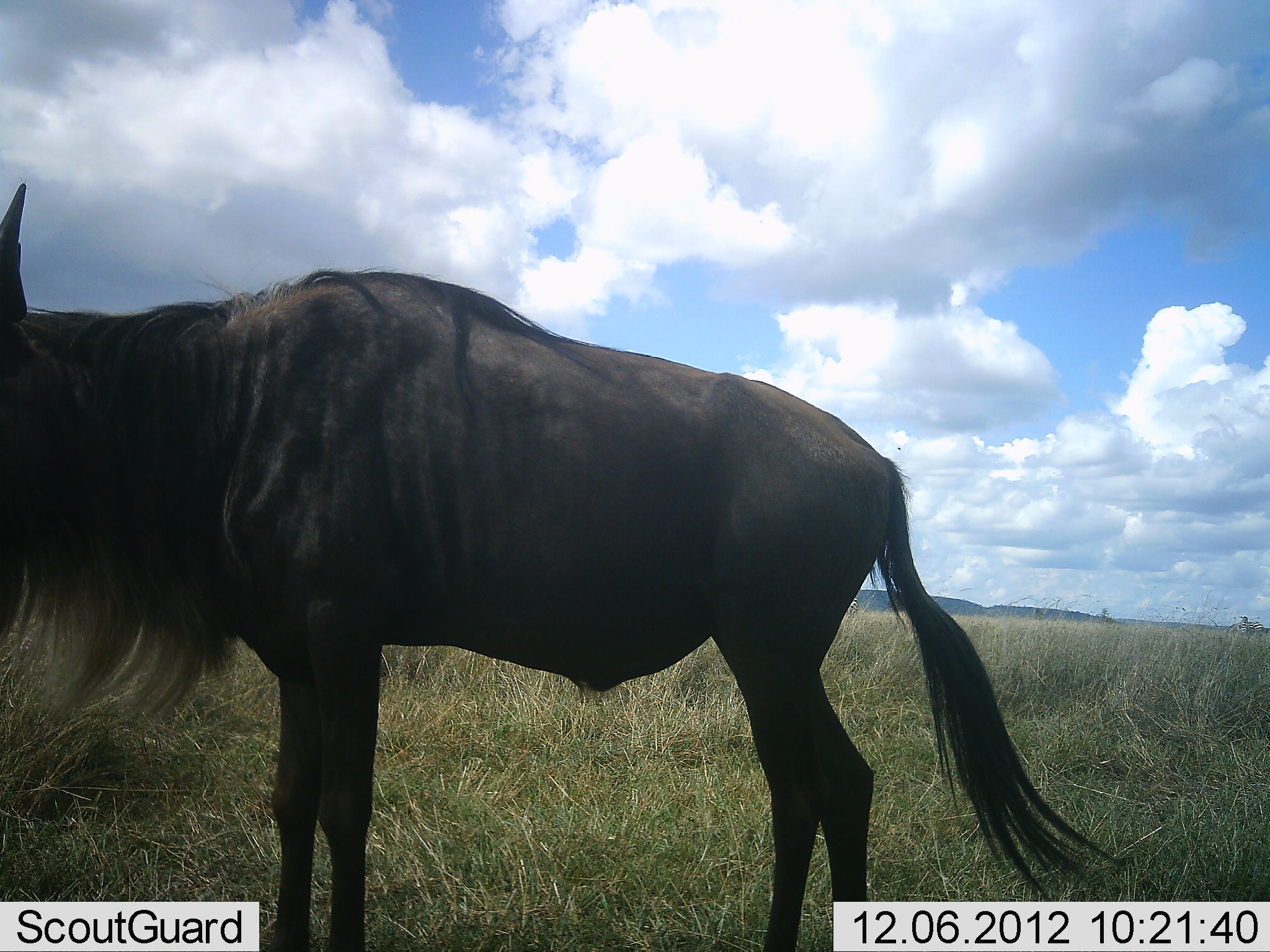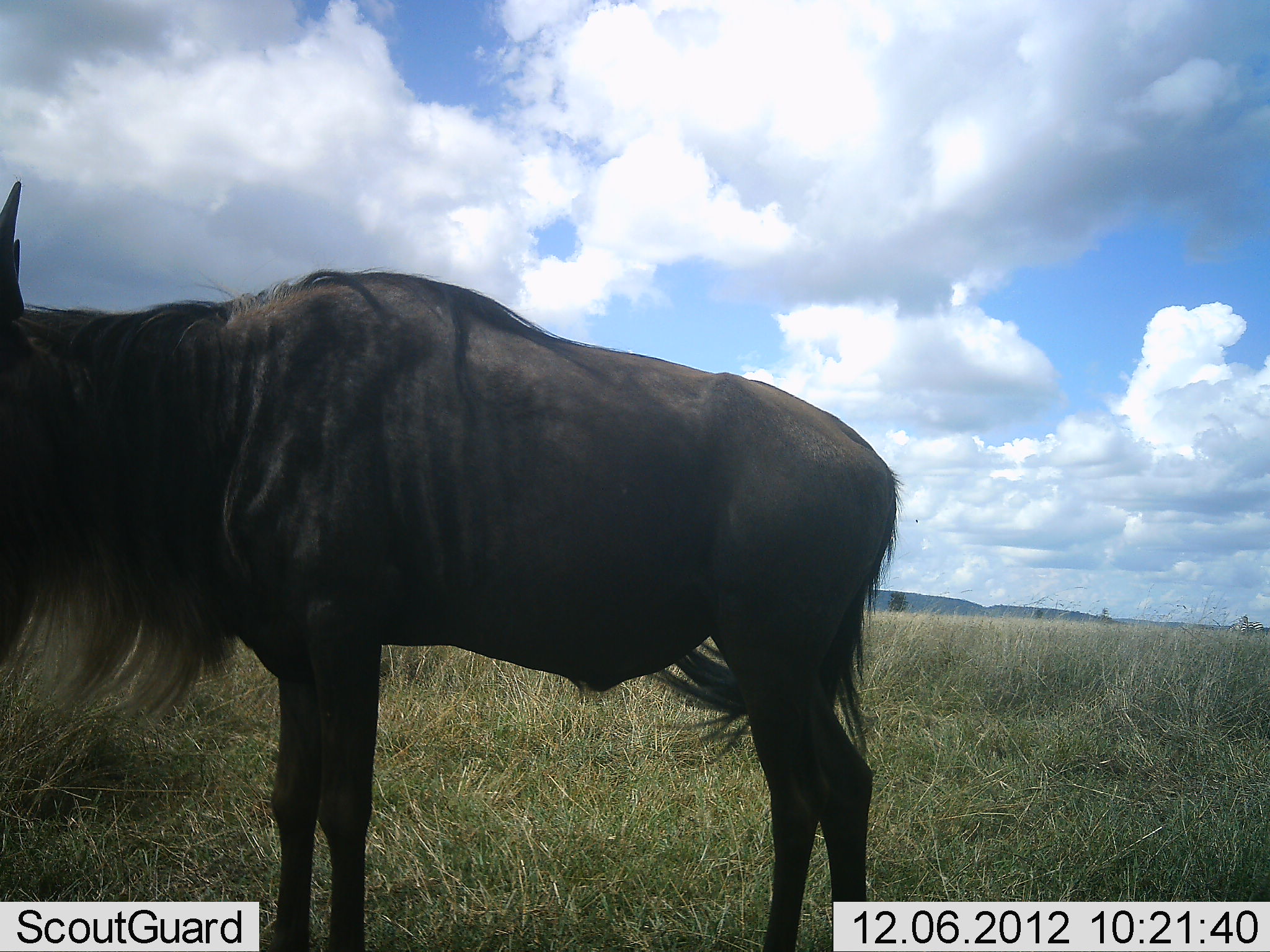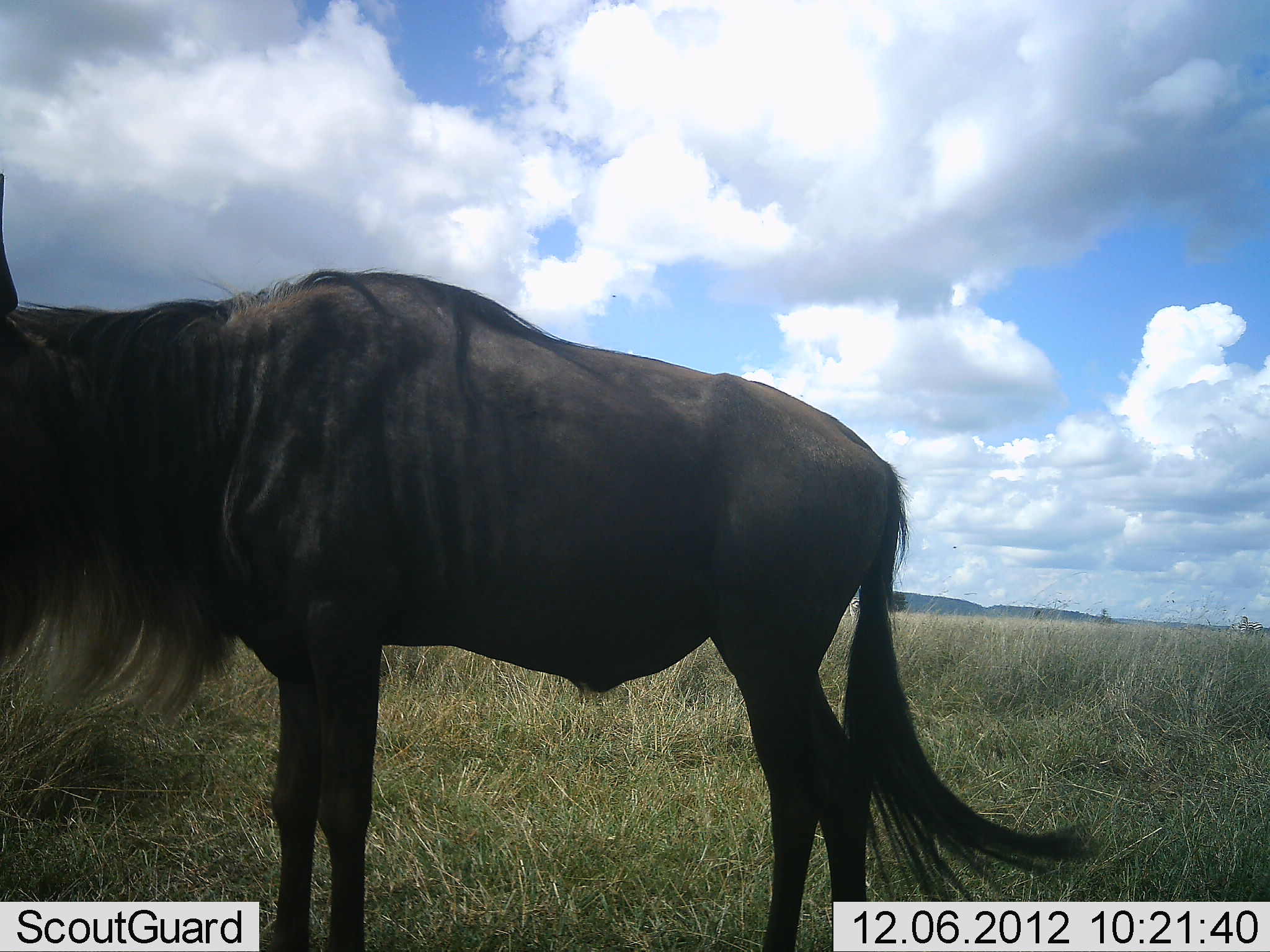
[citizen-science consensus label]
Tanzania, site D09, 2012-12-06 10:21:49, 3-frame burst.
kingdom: Animalia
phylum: Chordata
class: Mammalia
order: Artiodactyla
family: Bovidae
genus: Connochaetes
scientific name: Connochaetes taurinus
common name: blue wildebeest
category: wildebeest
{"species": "wildebeest (blue wildebeest) (Connochaetes taurinus)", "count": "1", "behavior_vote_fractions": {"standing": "100%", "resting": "0%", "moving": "0%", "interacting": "0%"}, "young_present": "0%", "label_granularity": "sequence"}